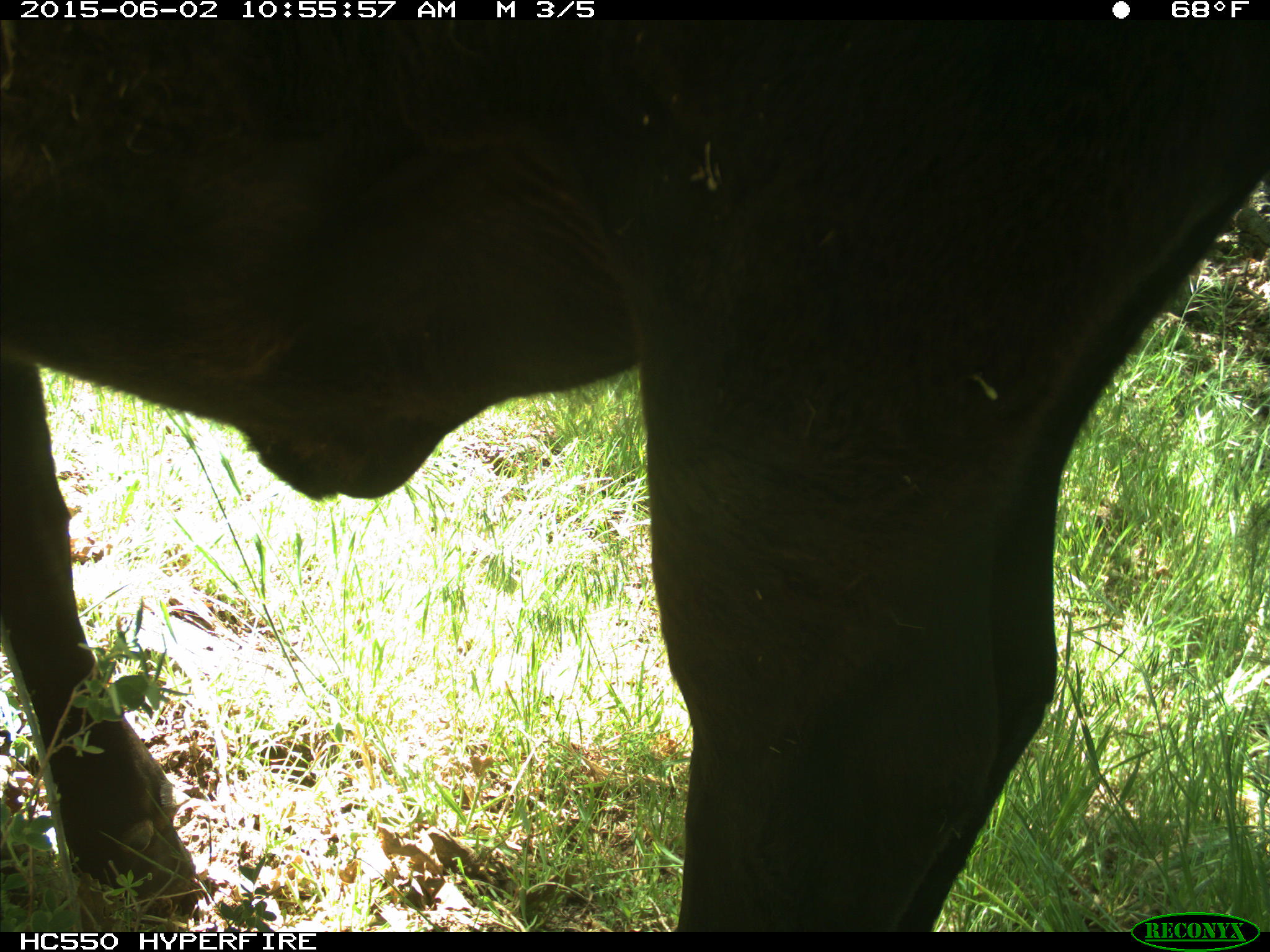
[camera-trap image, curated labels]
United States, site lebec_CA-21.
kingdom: Animalia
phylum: Chordata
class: Mammalia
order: Artiodactyla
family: Bovidae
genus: Bos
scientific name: Bos taurus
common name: domestic cow